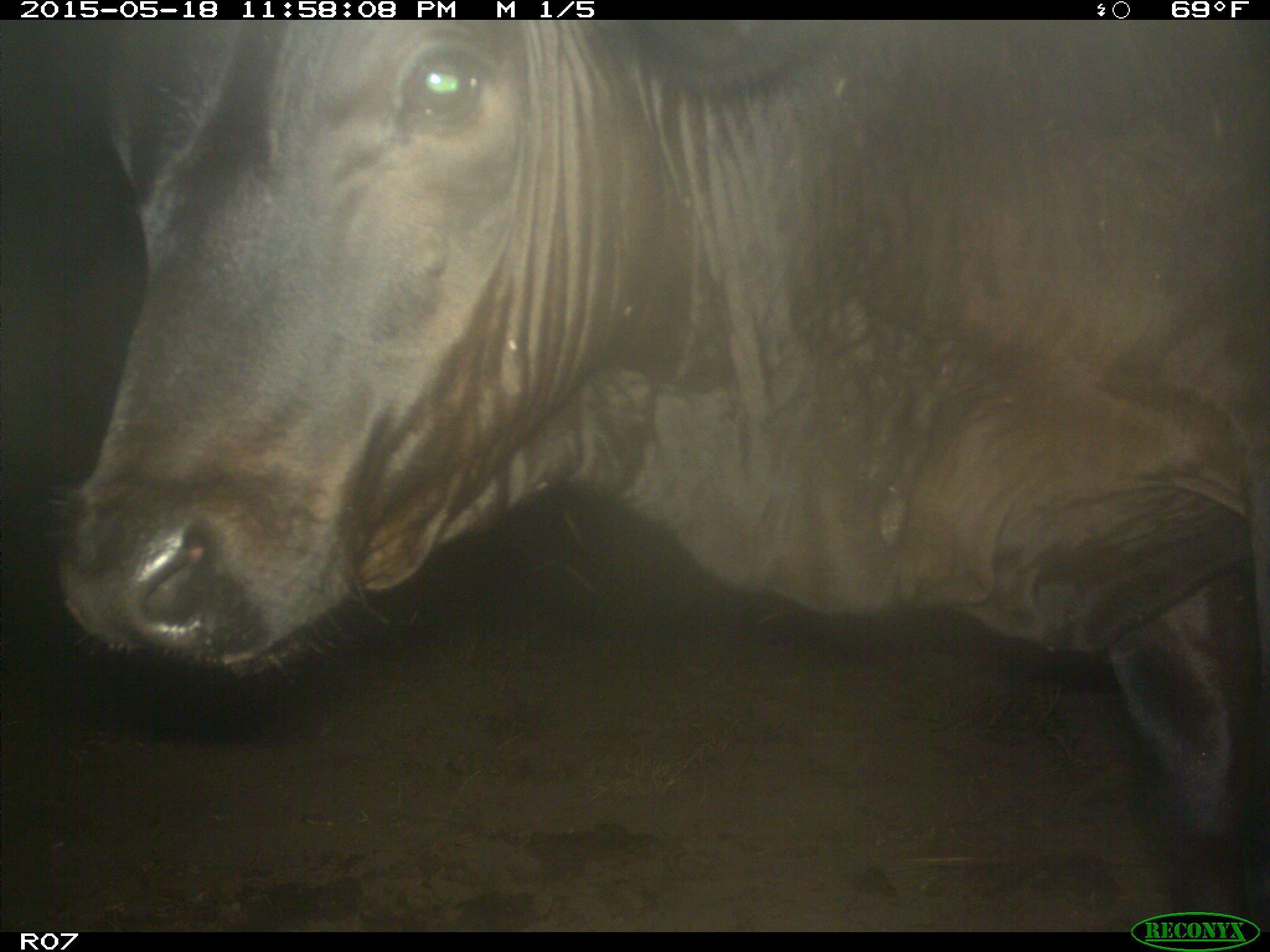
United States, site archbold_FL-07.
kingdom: Animalia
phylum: Chordata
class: Mammalia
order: Artiodactyla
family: Bovidae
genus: Bos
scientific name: Bos taurus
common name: domestic cow